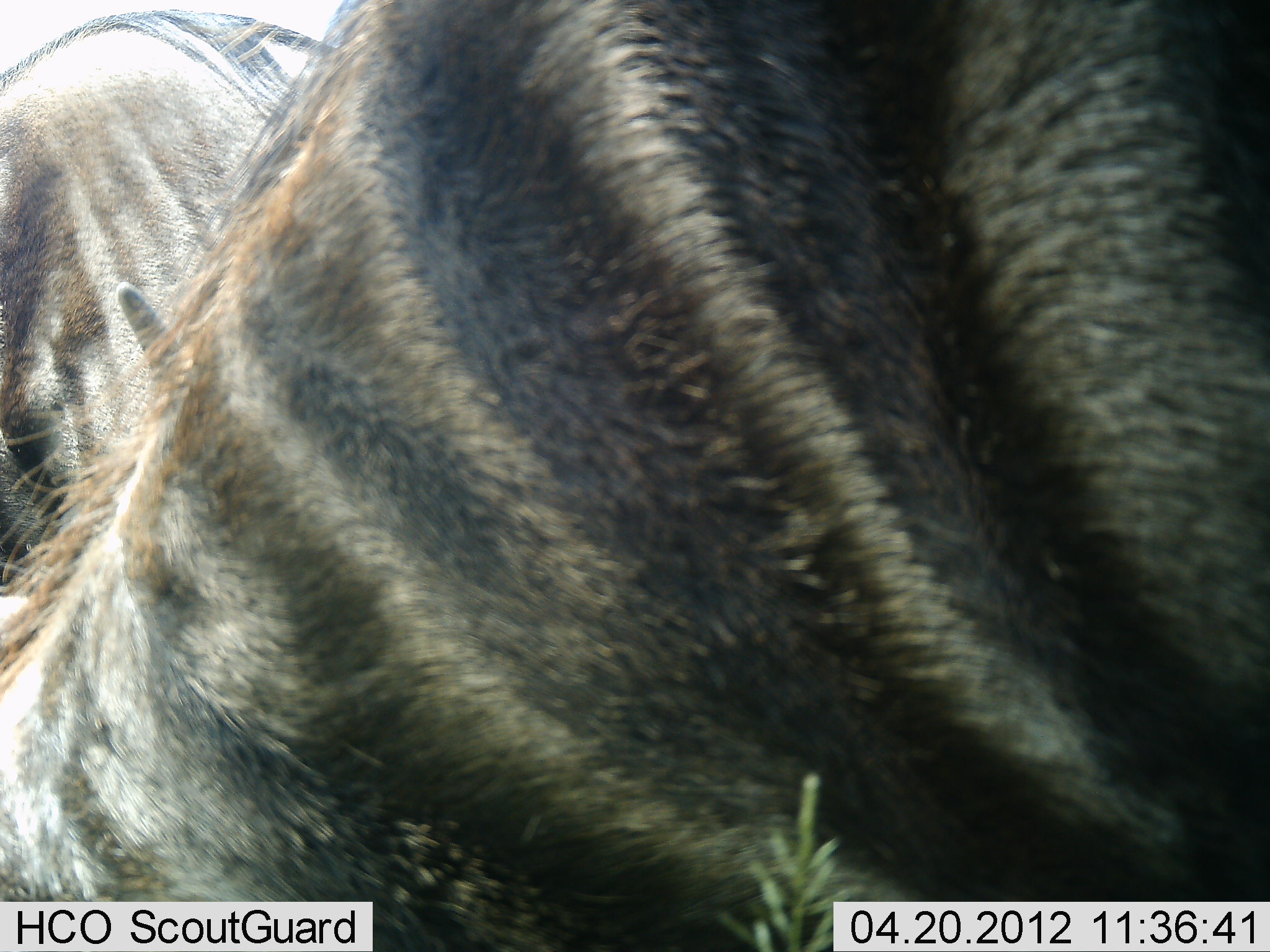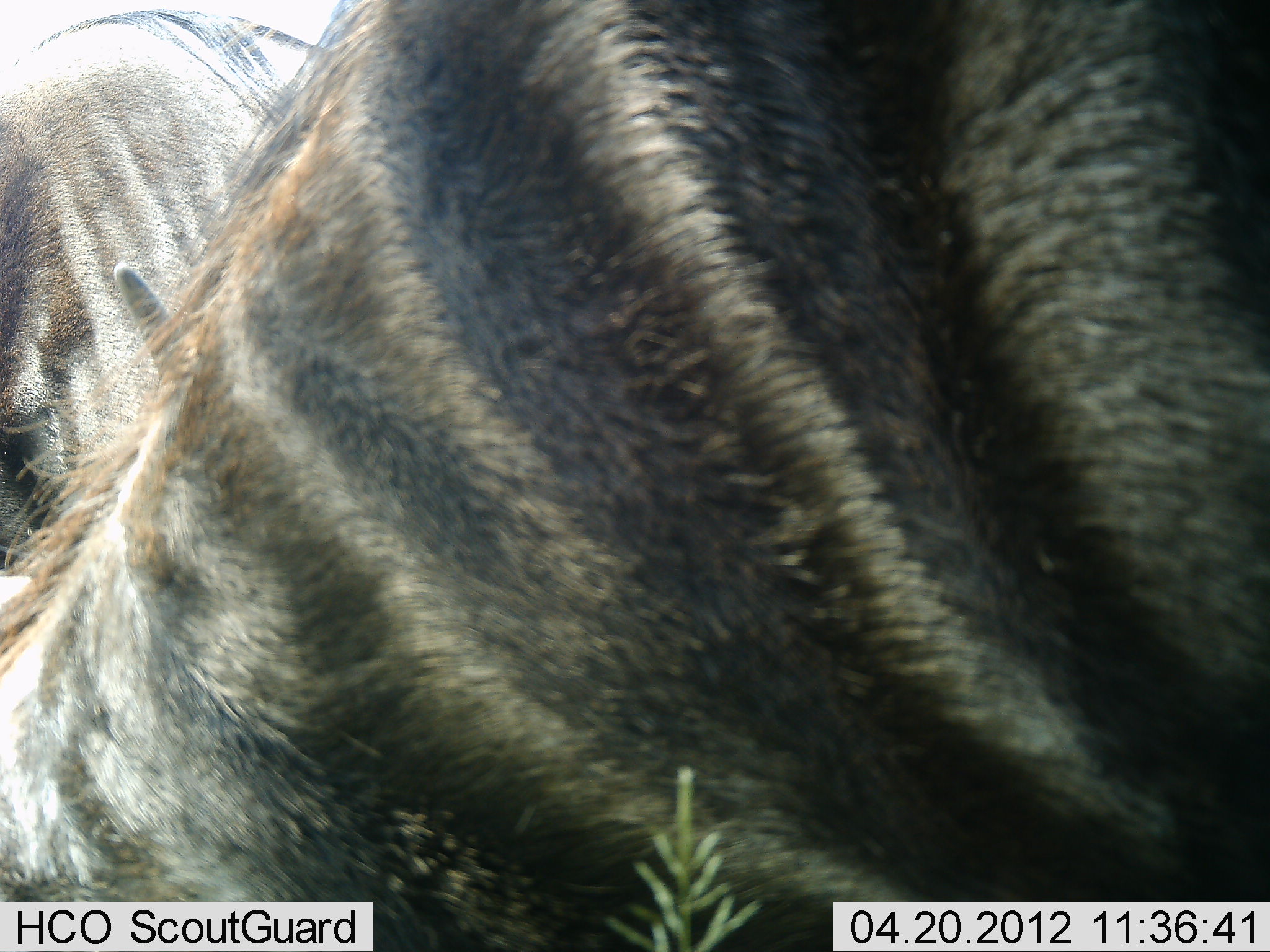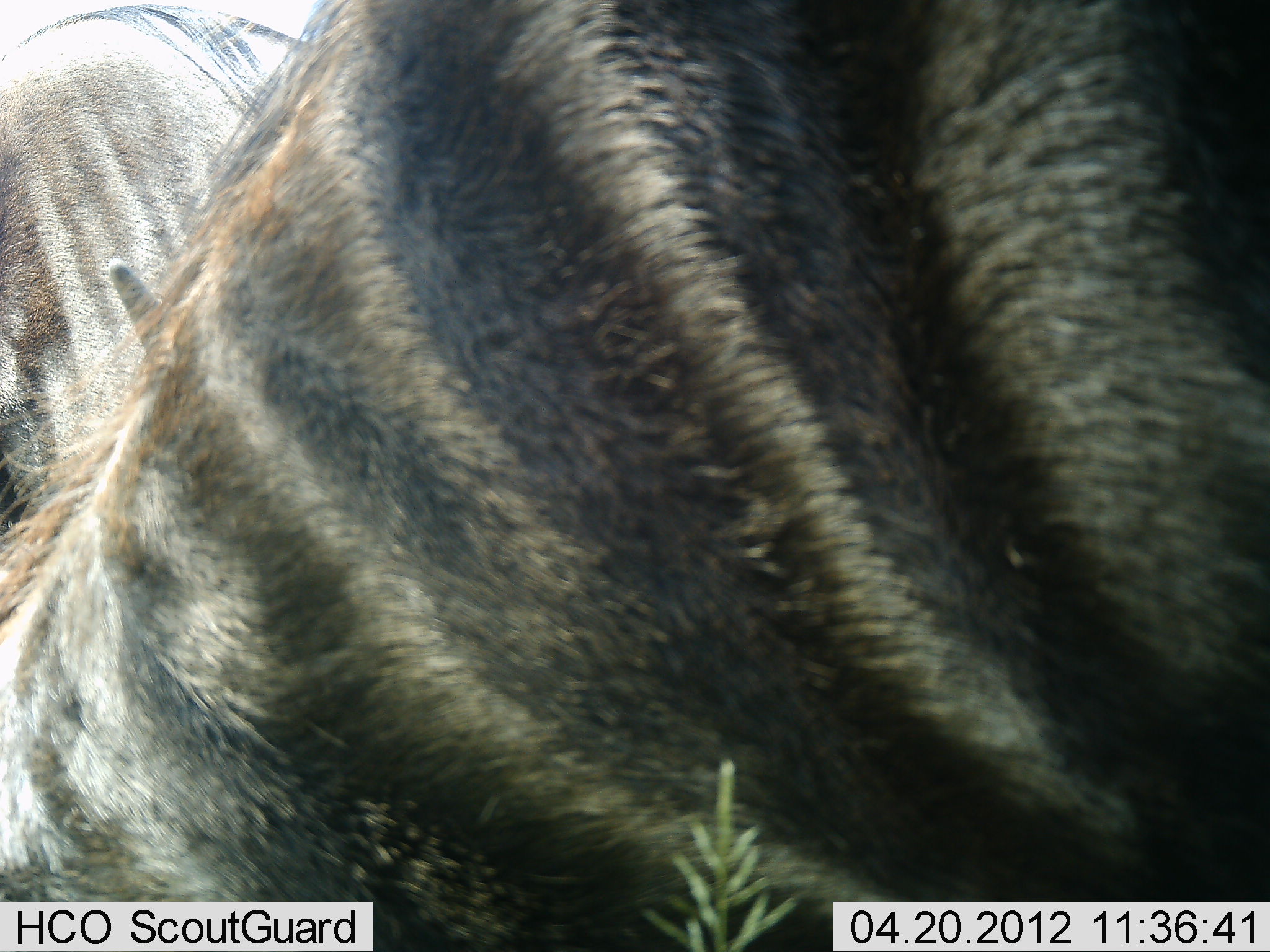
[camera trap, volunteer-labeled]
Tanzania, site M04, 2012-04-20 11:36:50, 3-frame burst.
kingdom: Animalia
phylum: Chordata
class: Mammalia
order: Artiodactyla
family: Bovidae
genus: Connochaetes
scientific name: Connochaetes taurinus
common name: blue wildebeest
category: wildebeest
Wildebeest (blue wildebeest) (Connochaetes taurinus), count 2. Behavior (volunteer vote fractions): standing 33%, resting 27%, moving 7%, interacting 0%. Young present (vote fraction): 0%. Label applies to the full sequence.